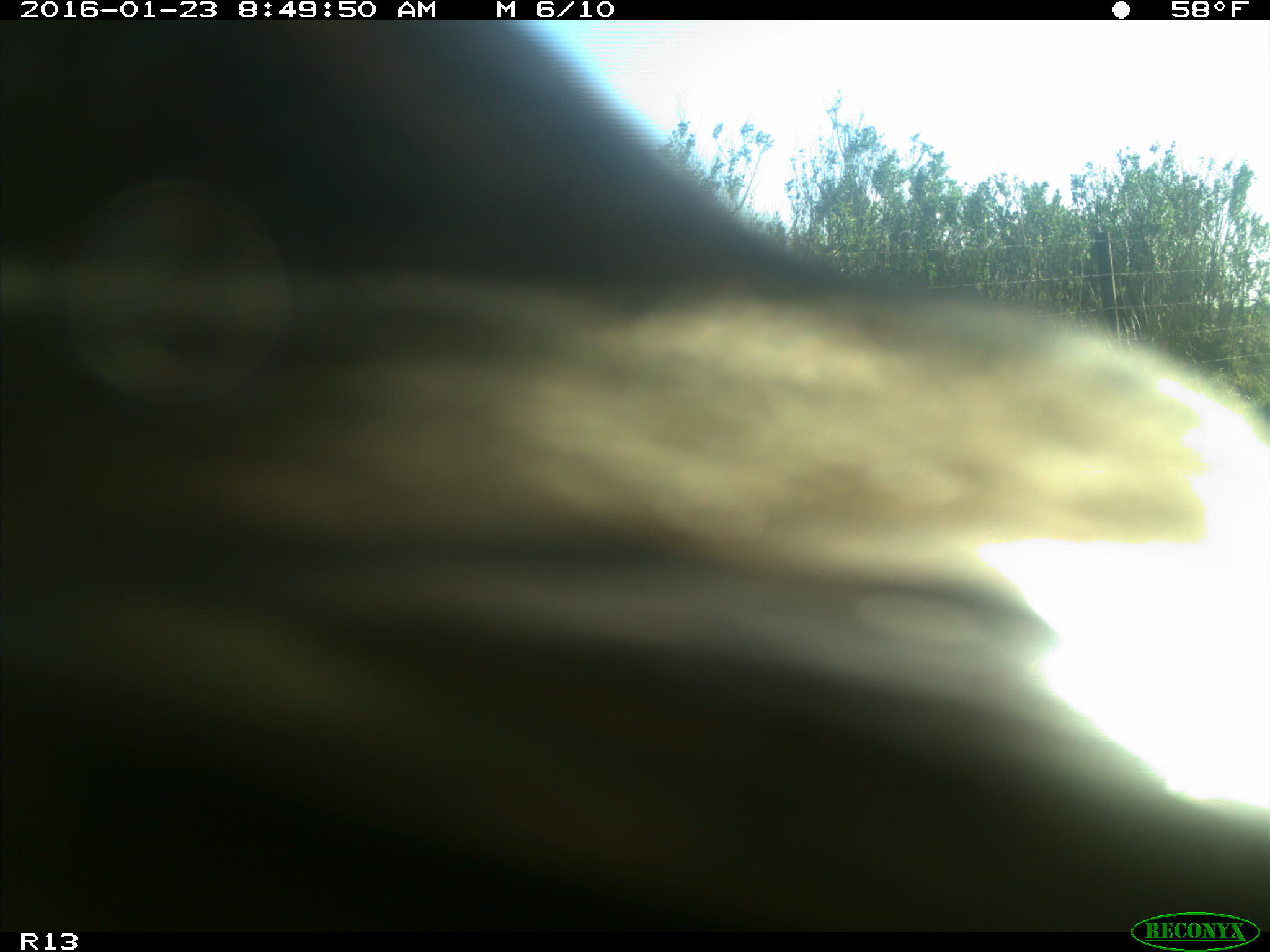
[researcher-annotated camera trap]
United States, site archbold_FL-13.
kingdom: Animalia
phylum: Chordata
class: Mammalia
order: Artiodactyla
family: Bovidae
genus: Bos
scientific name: Bos taurus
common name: domestic cow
Bos taurus (domestic cow).